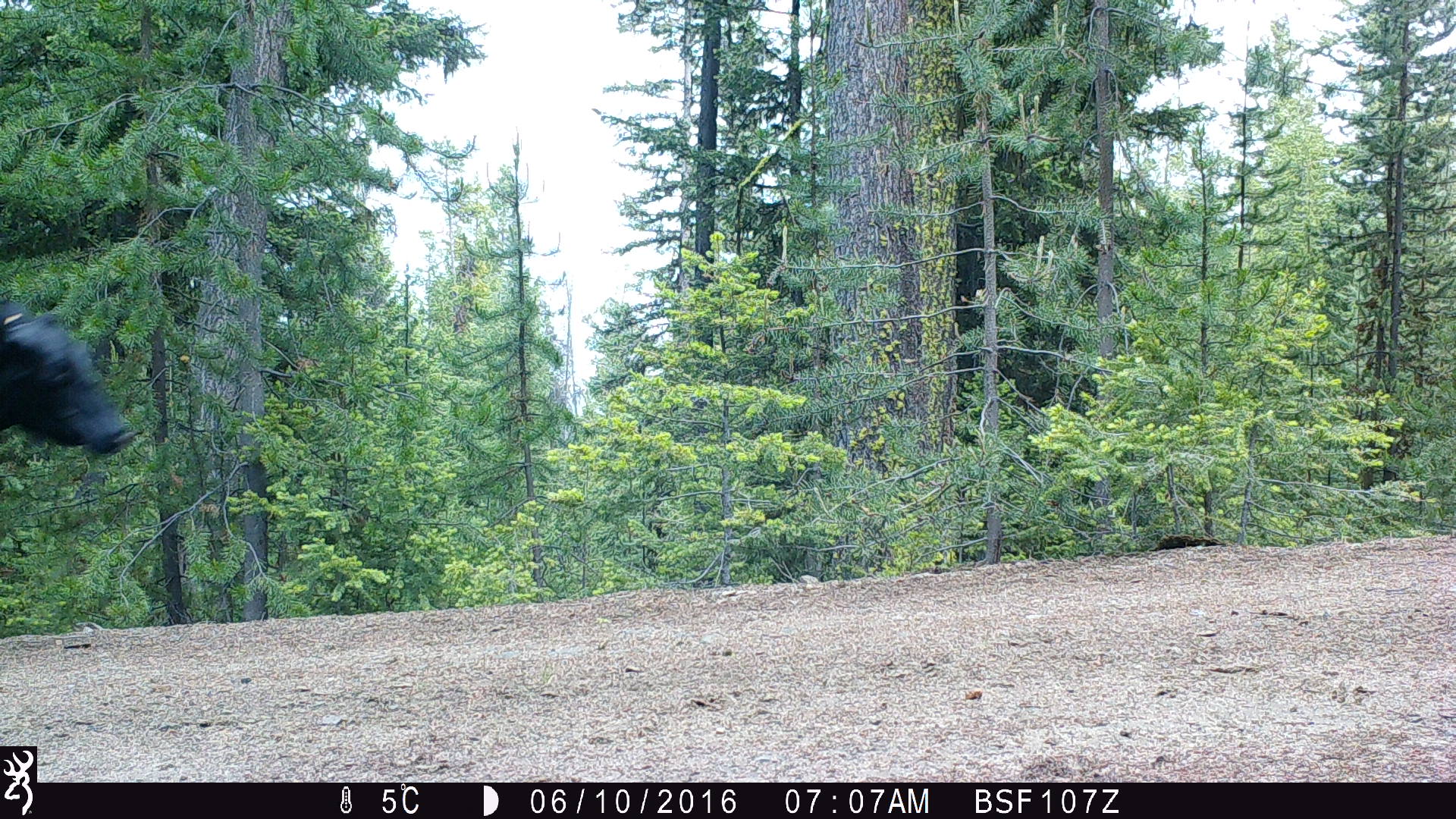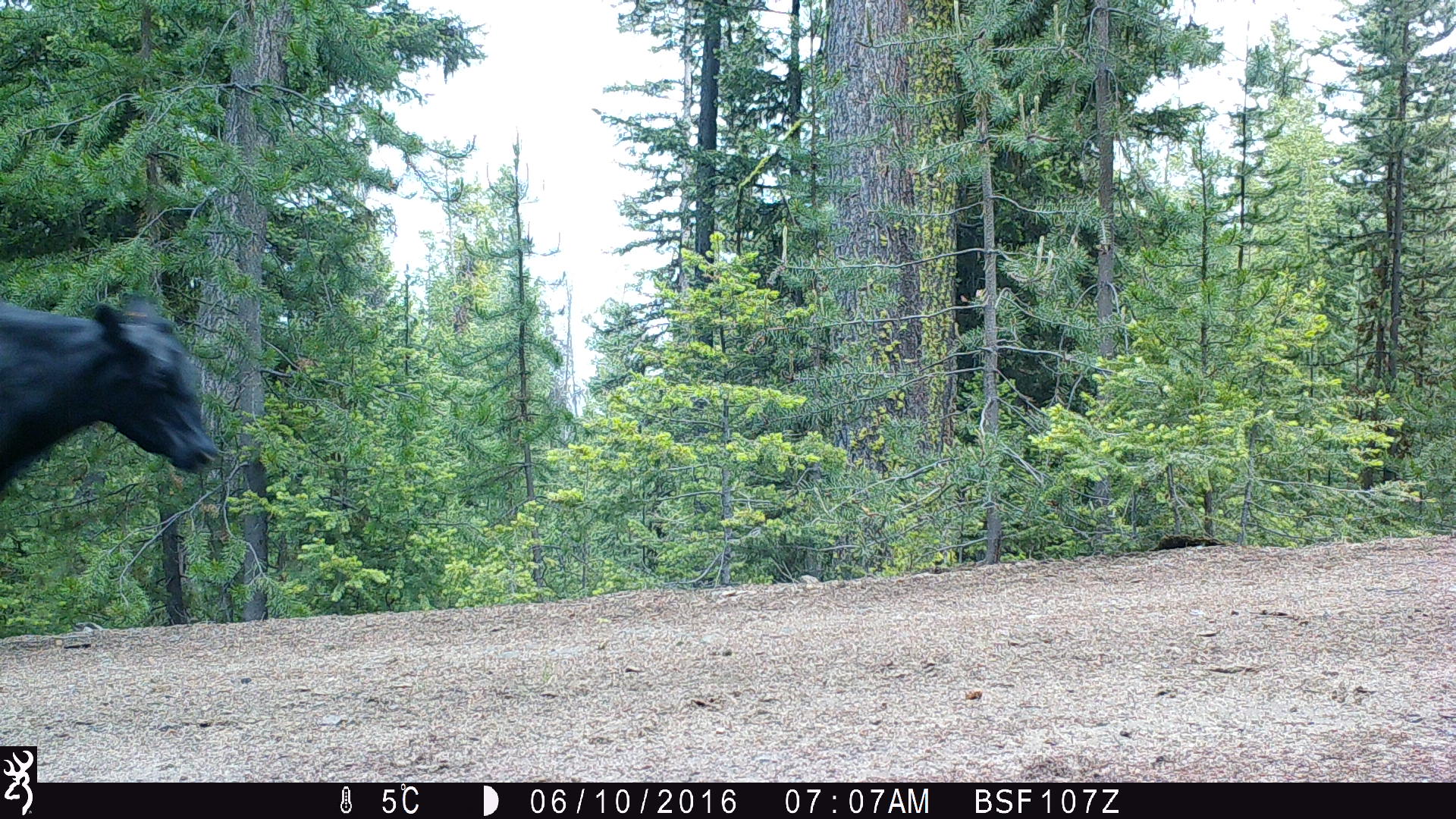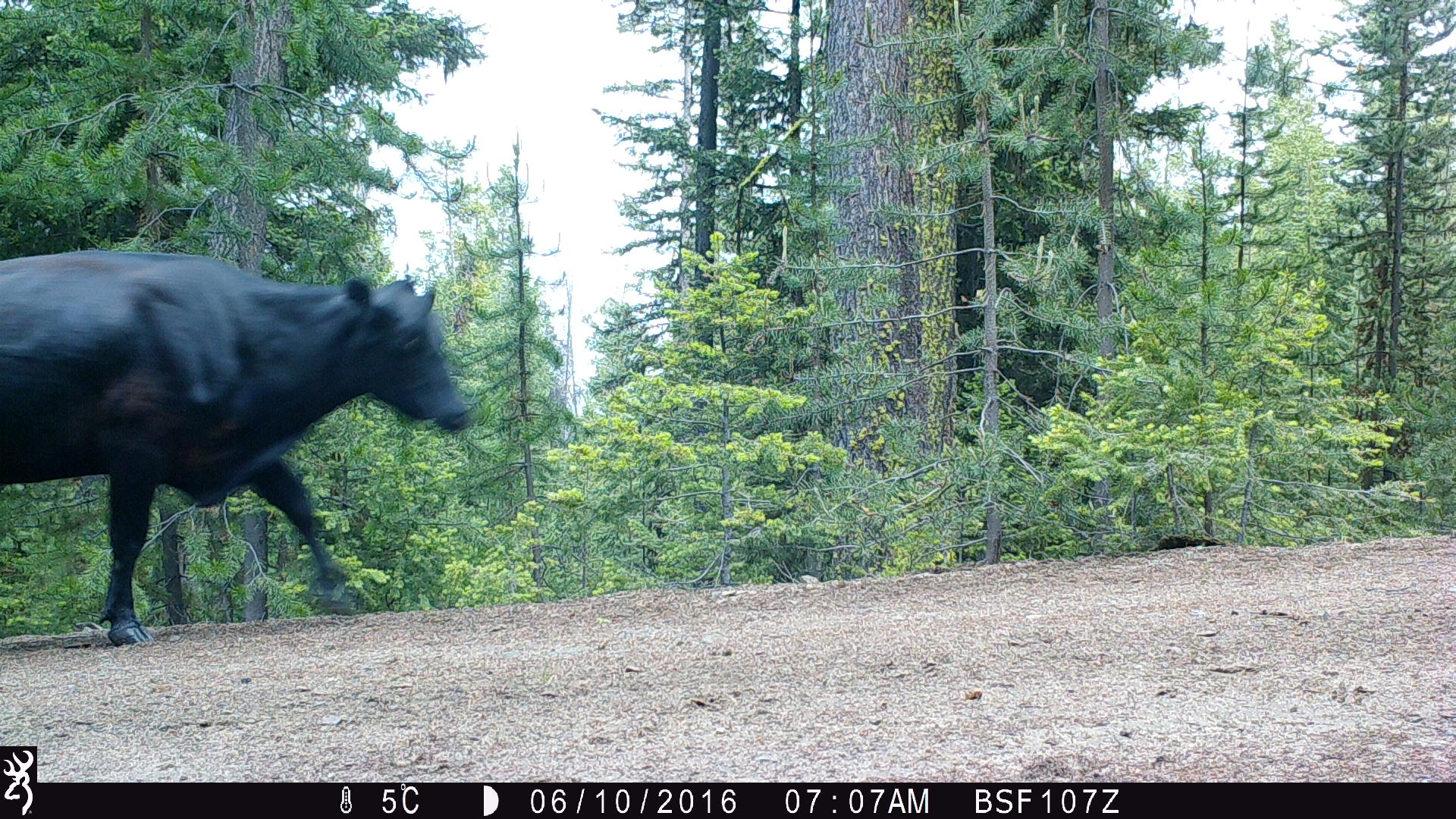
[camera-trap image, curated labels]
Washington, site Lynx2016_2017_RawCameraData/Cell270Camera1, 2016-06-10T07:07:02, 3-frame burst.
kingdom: Animalia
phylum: Chordata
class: Mammalia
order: Artiodactyla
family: Bovidae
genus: Bos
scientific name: Bos taurus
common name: domestic cattle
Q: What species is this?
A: Domestic cattle (Bos taurus).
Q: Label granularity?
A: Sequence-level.